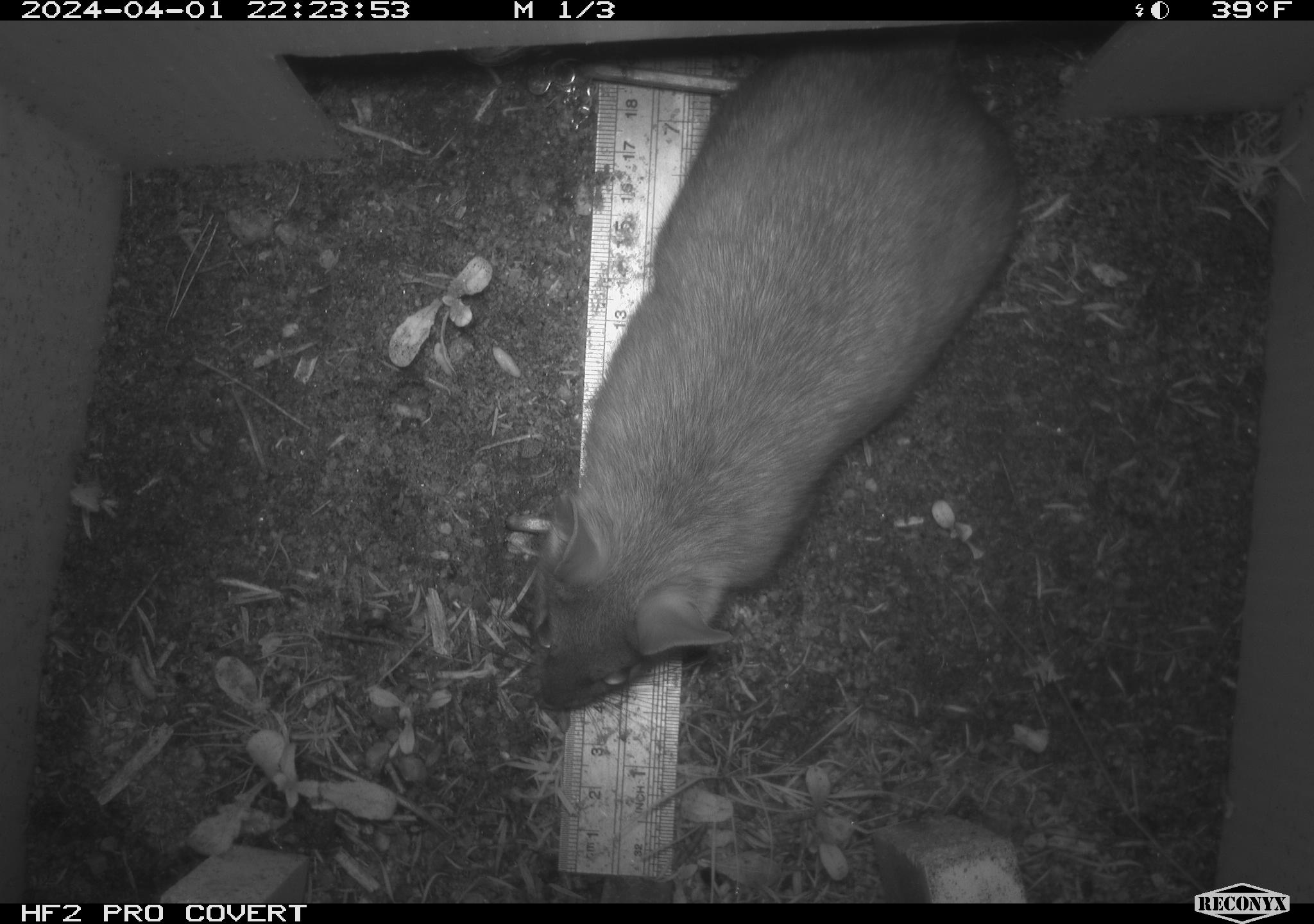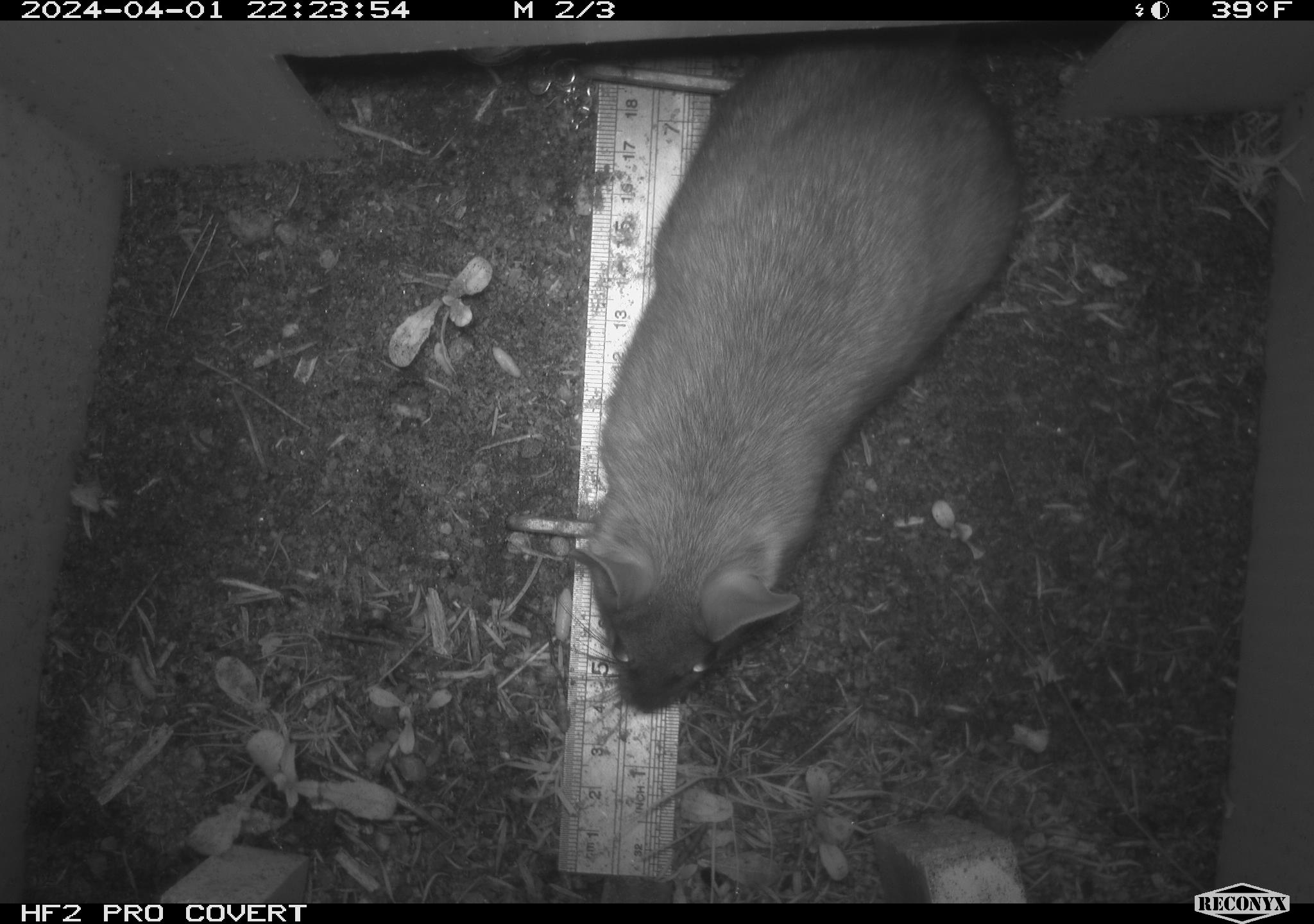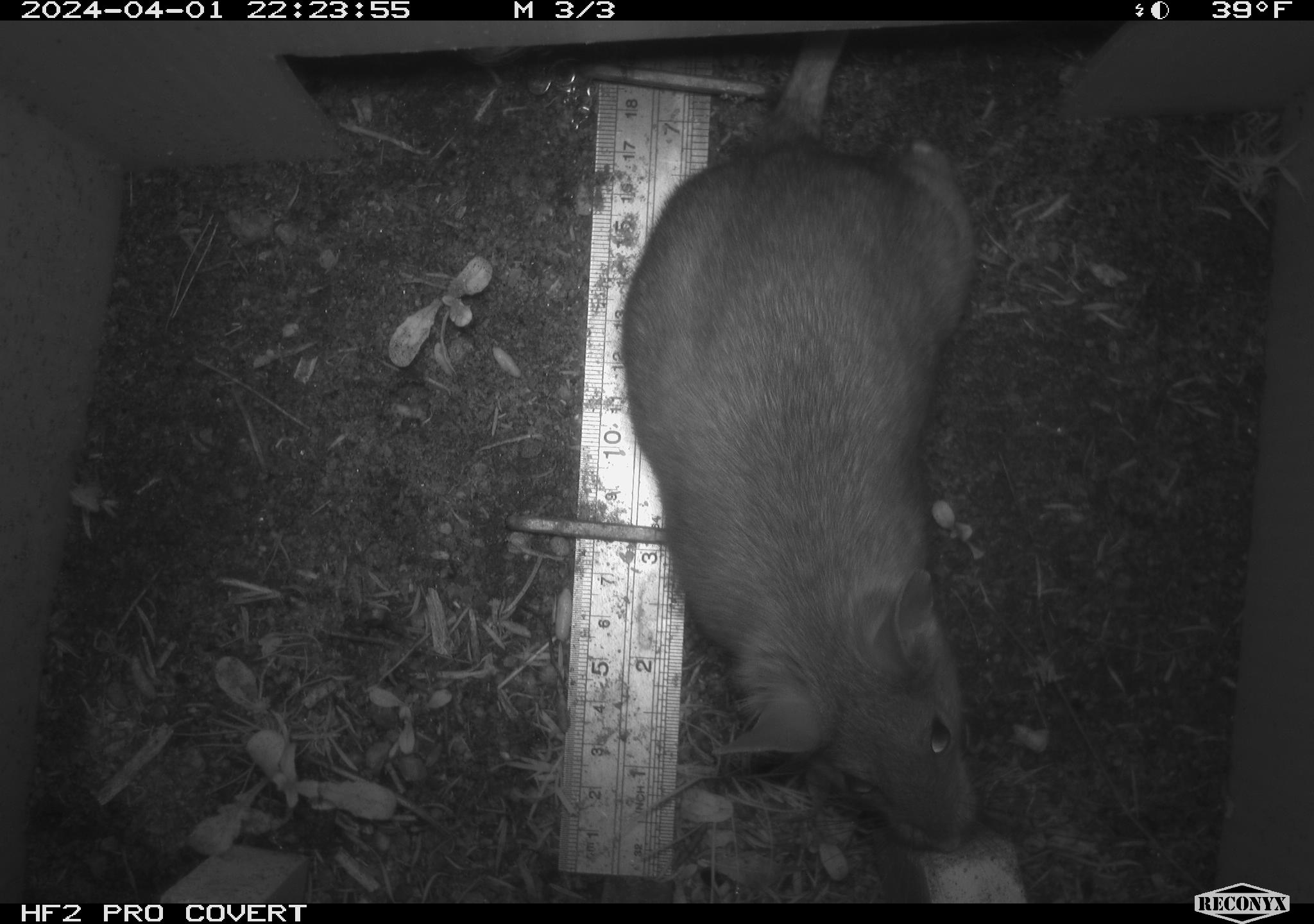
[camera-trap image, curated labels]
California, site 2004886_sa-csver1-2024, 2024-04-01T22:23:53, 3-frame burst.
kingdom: Animalia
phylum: Chordata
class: Mammalia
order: Rodentia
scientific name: Rodentia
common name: rodent